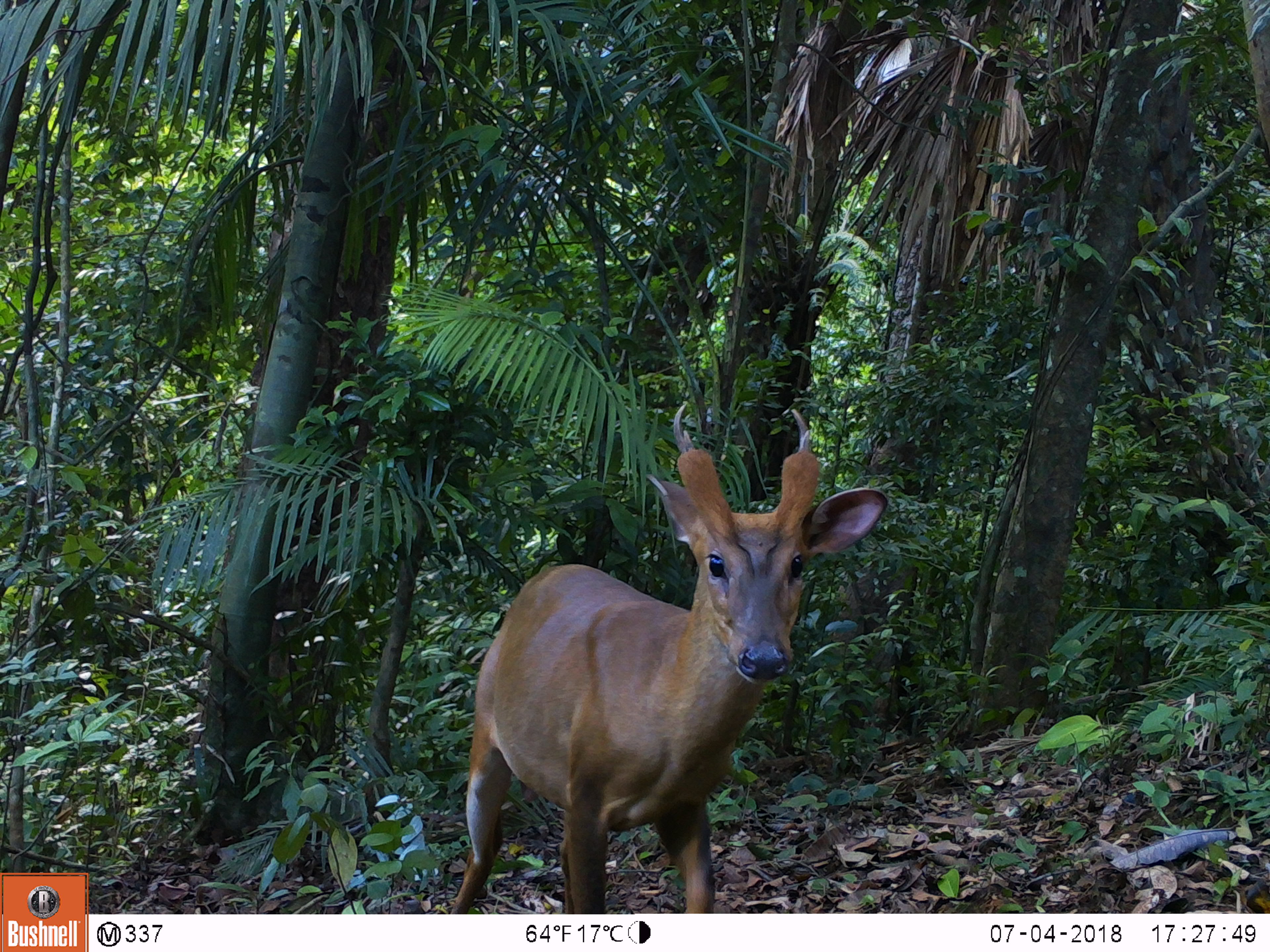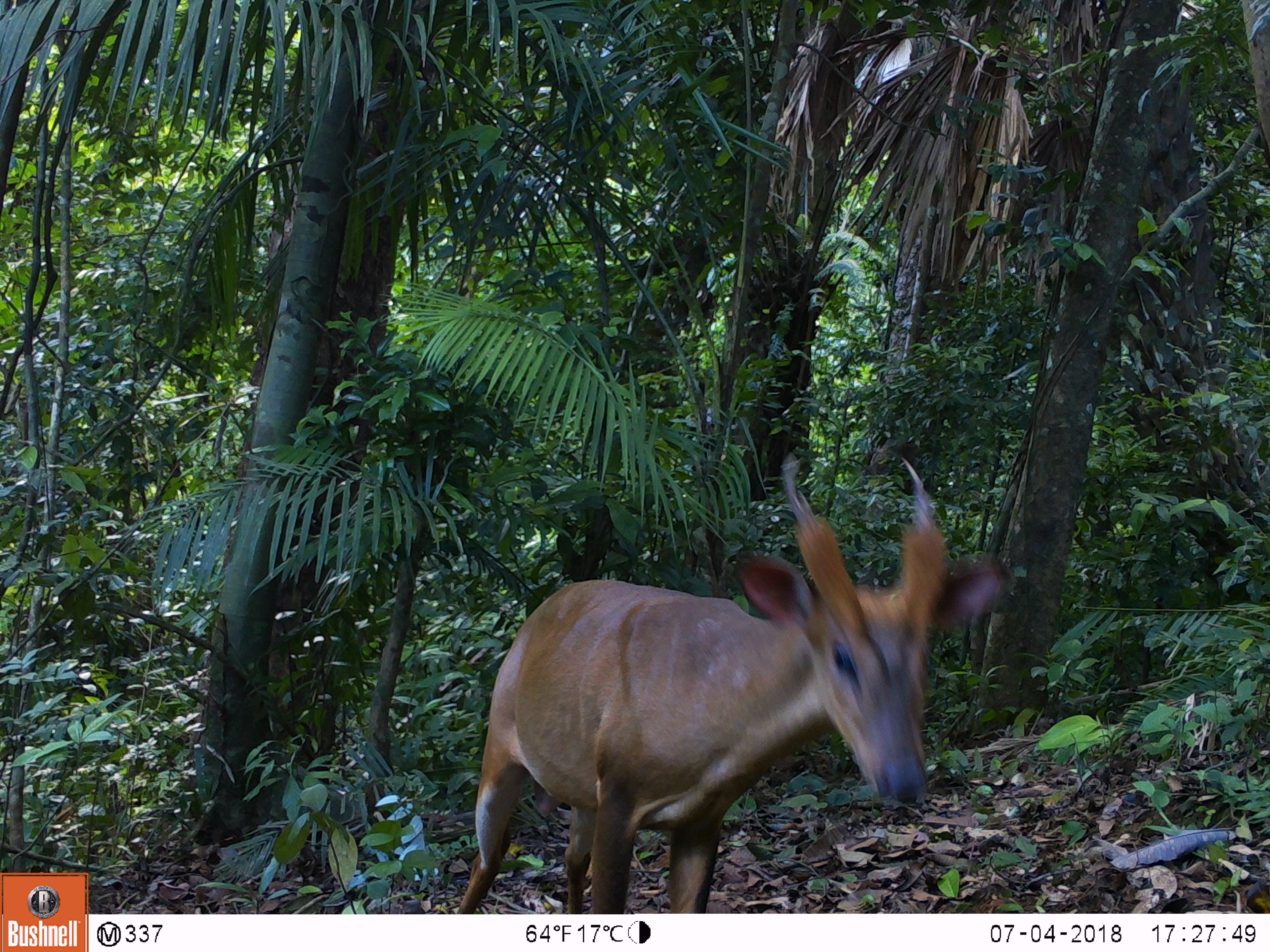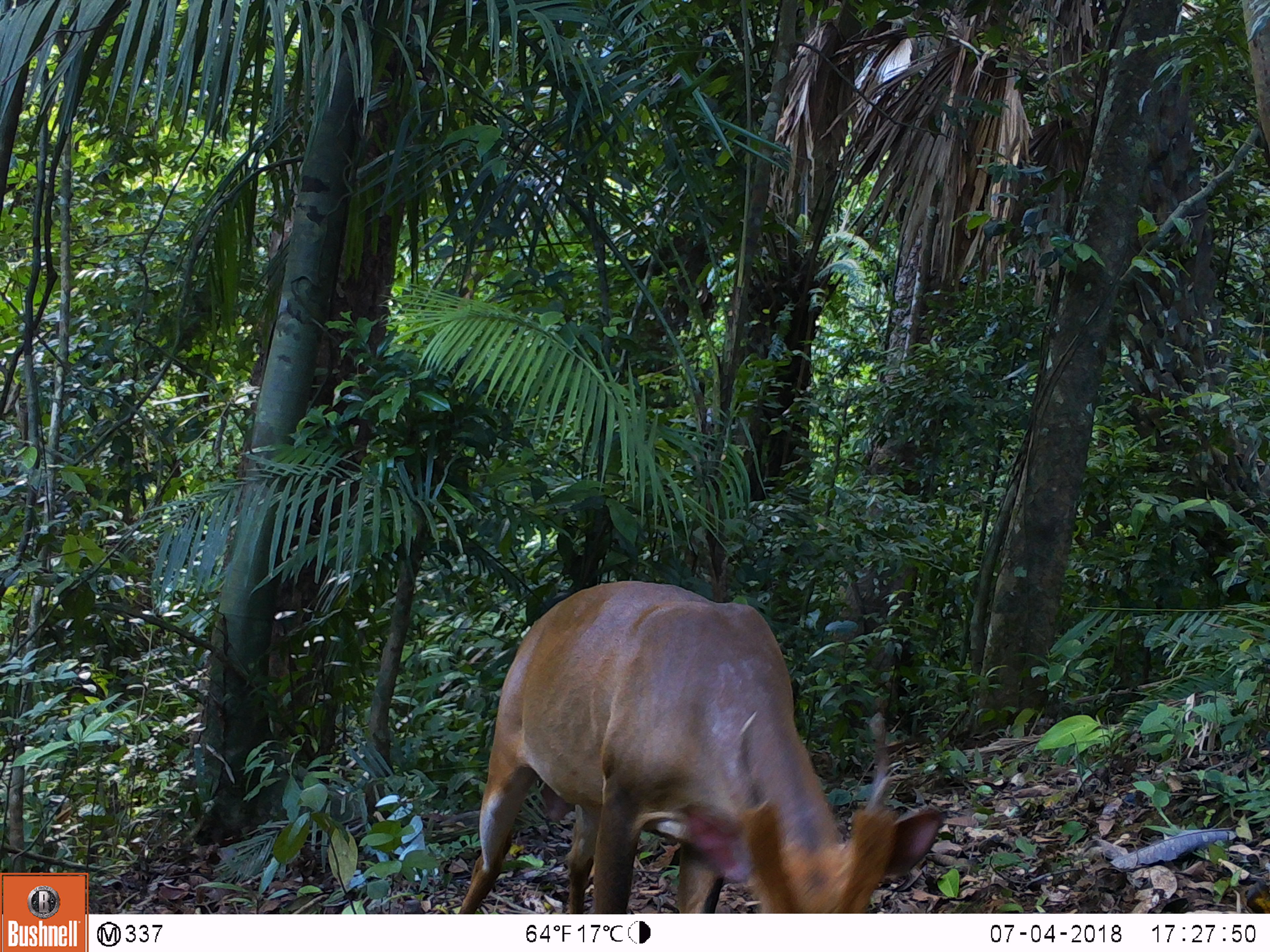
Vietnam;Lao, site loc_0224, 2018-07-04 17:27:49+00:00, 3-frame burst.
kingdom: Animalia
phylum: Chordata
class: Mammalia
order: Artiodactyla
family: Cervidae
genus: Muntiacus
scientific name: Muntiacus vuquangensis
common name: large-antlered muntjac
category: large antlered muntjac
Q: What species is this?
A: Large antlered muntjac (large-antlered muntjac) (Muntiacus vuquangensis).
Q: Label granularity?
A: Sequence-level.